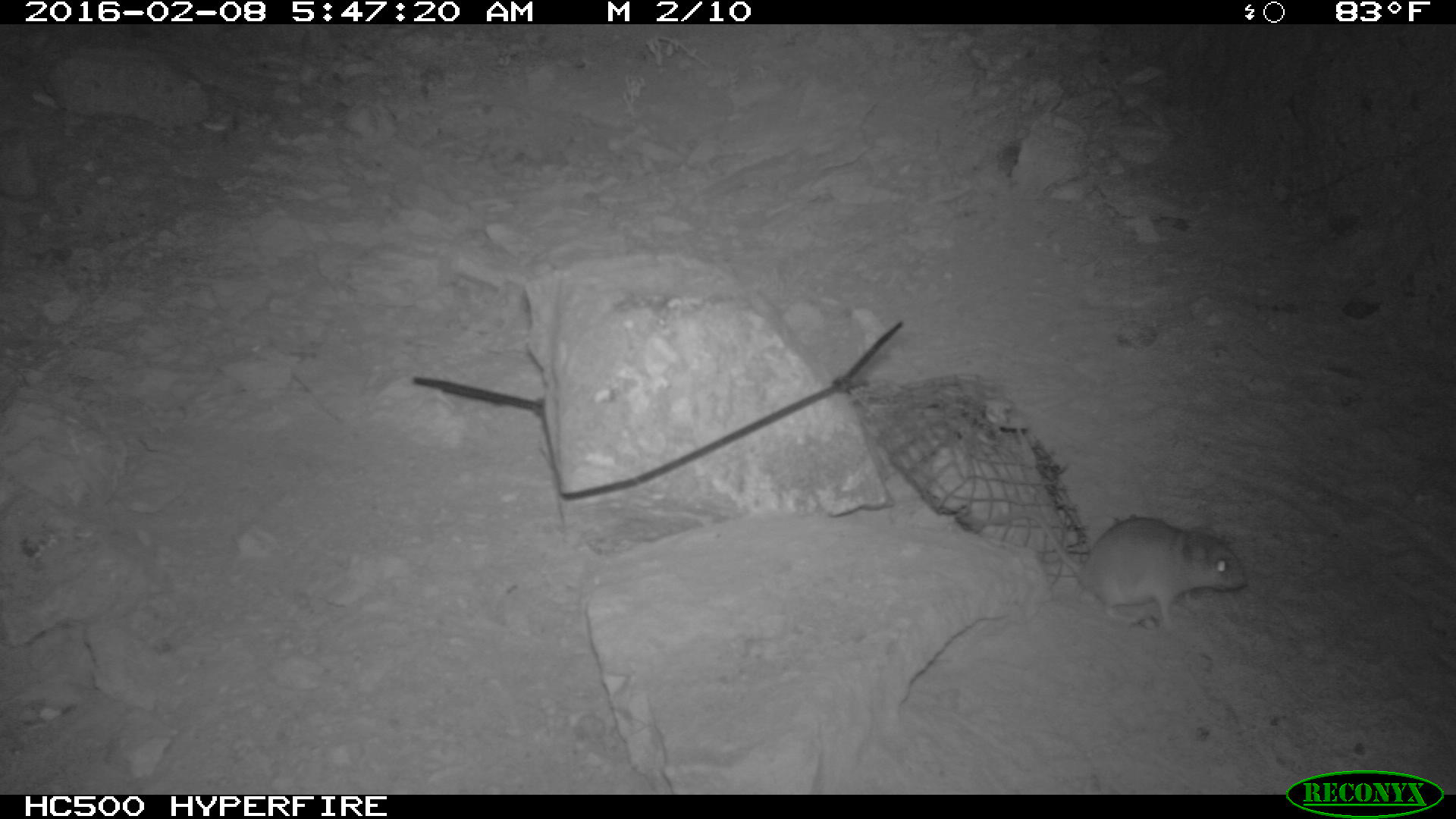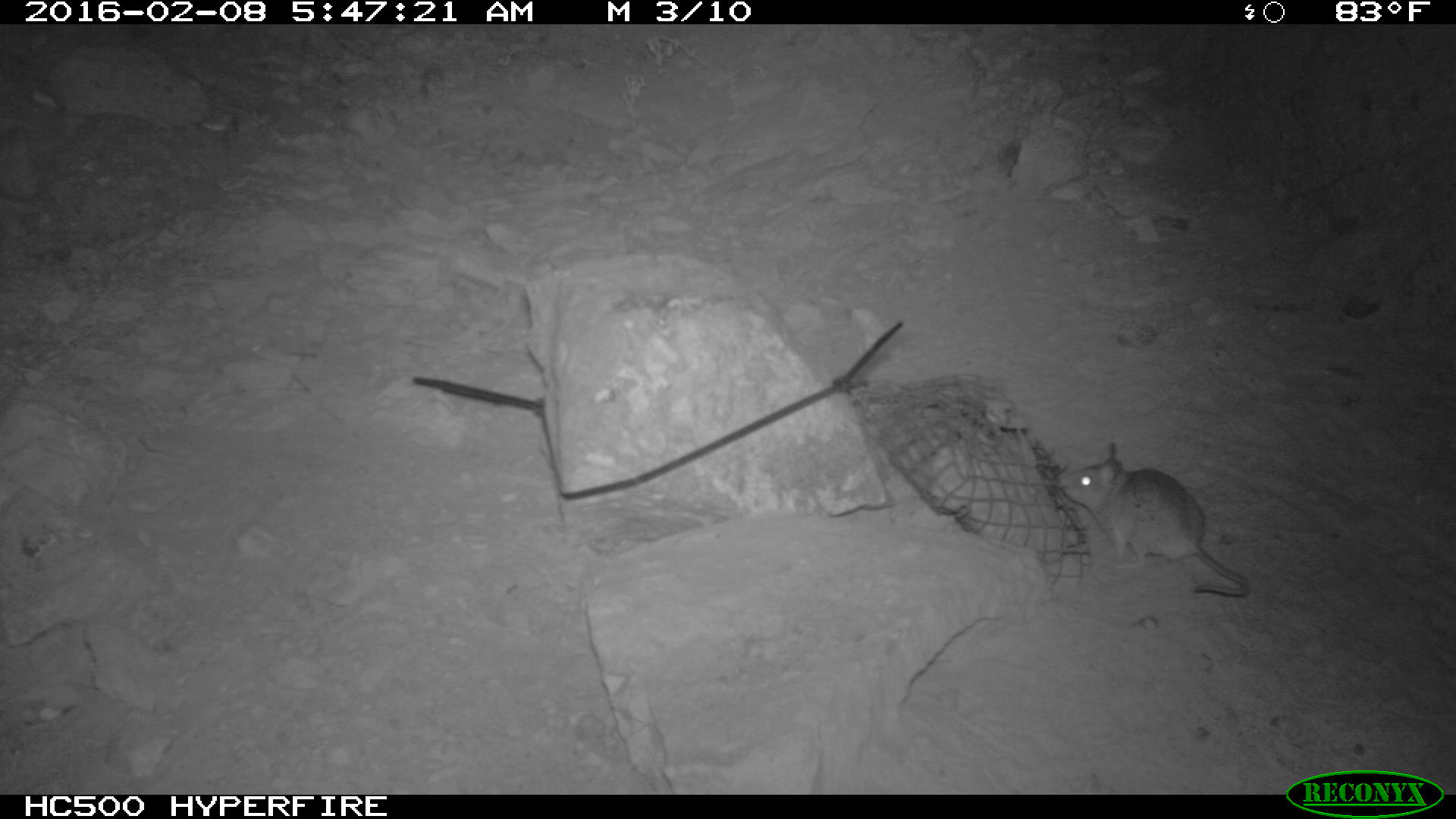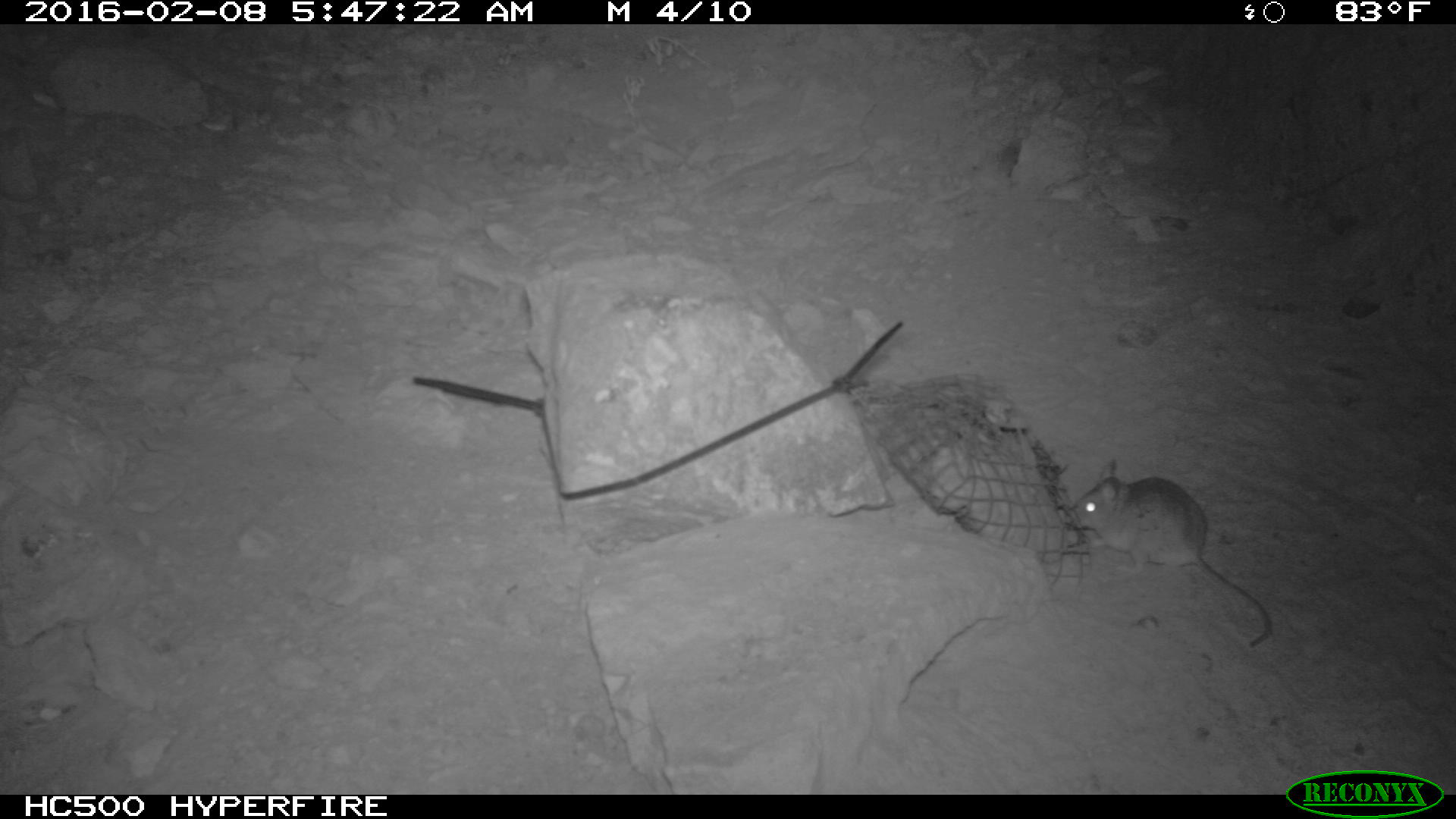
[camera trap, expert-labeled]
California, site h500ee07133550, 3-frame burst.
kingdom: Animalia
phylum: Chordata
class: Mammalia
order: Rodentia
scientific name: Rodentia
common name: rodent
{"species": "rodent (Rodentia)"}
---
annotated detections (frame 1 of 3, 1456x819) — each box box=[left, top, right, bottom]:
rodent: box=[1019, 500, 1247, 629]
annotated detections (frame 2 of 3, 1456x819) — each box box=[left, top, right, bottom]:
rodent: box=[1059, 442, 1248, 595]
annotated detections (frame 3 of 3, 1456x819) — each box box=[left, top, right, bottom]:
rodent: box=[1069, 460, 1272, 646]